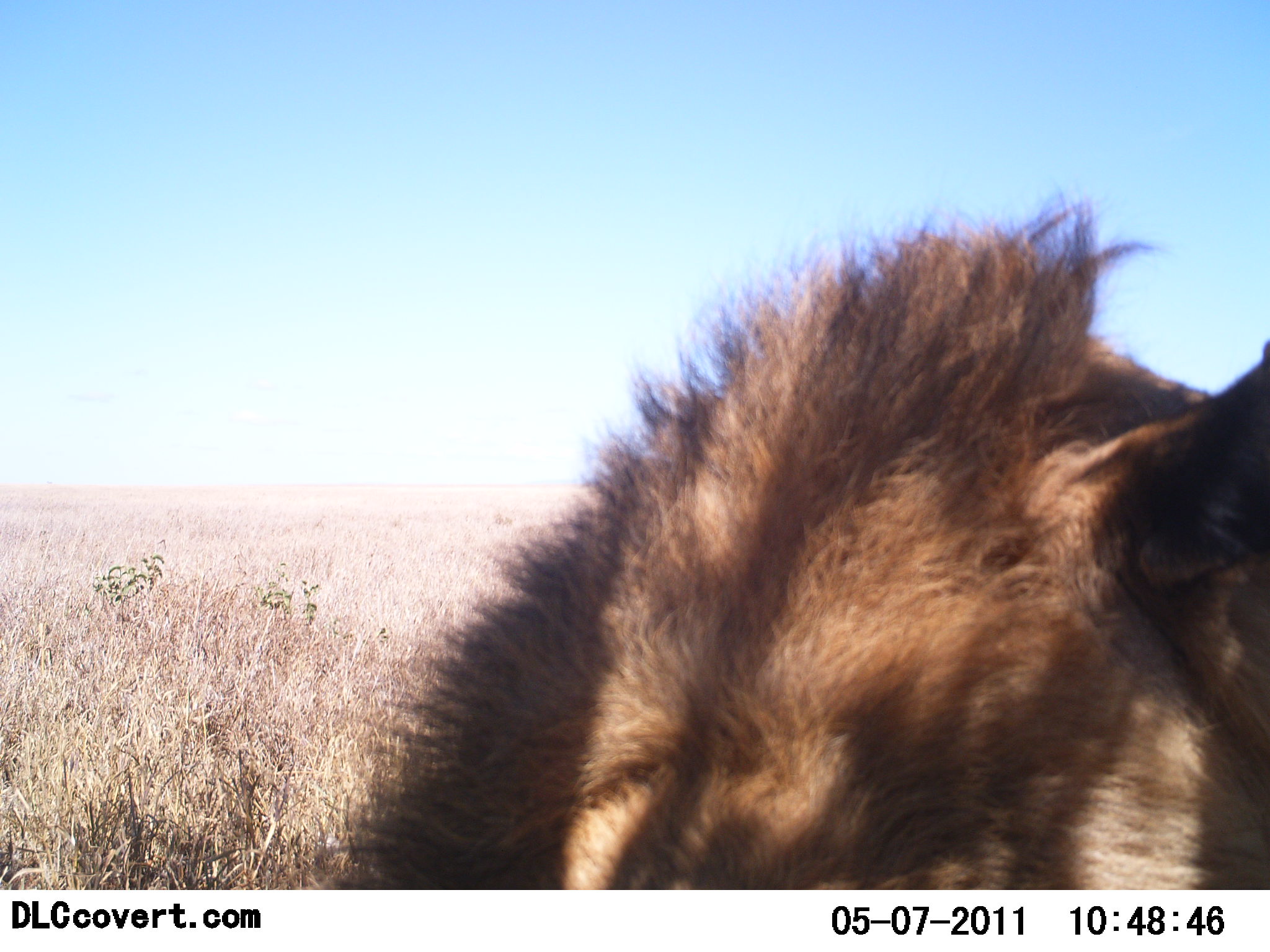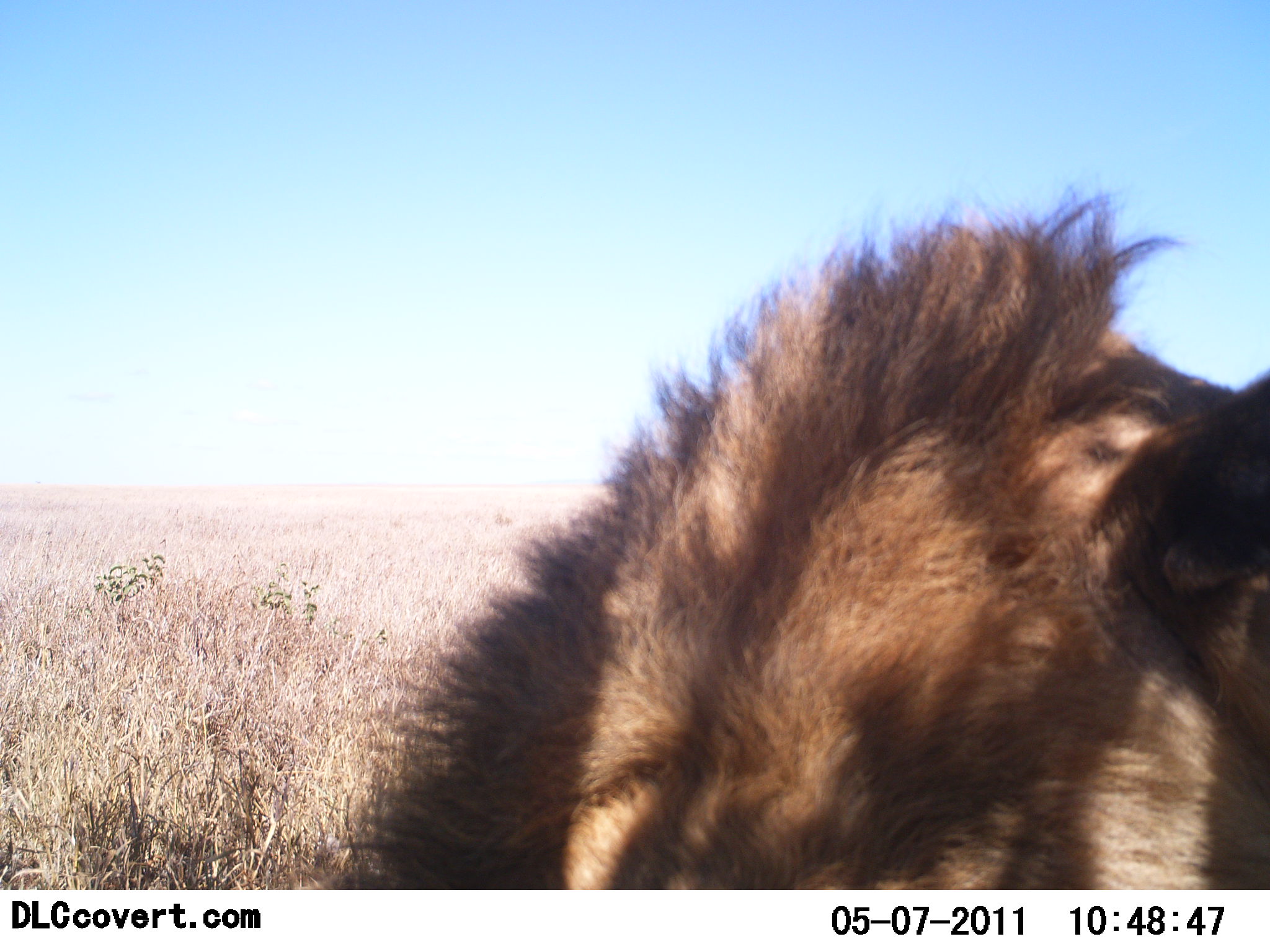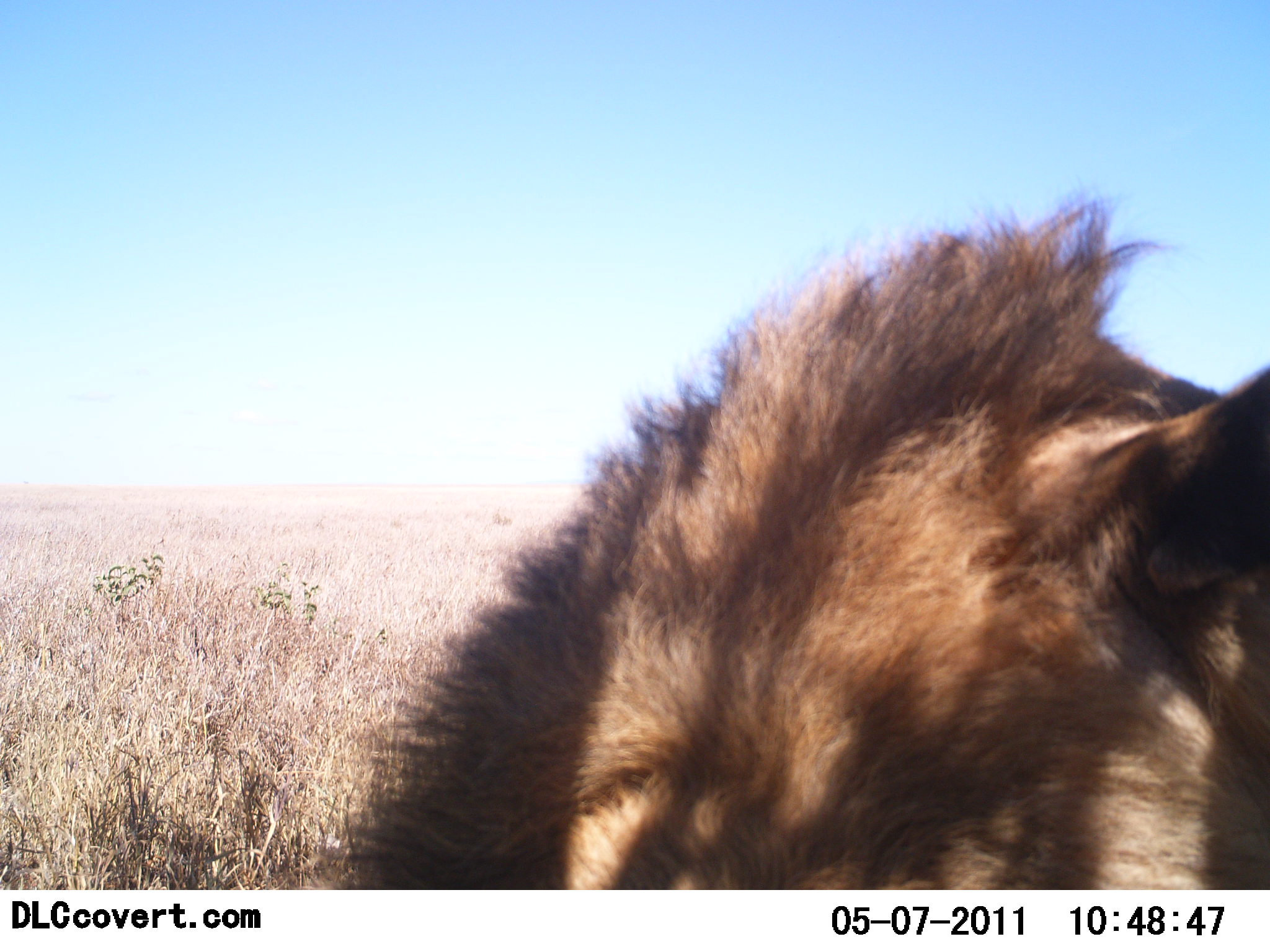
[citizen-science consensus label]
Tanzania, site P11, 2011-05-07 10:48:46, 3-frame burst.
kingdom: Animalia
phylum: Chordata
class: Mammalia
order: Carnivora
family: Felidae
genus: Panthera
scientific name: Panthera leo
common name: lion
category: lionmale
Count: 1.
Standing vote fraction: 0%.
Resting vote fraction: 100%.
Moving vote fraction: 0%.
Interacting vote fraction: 0%.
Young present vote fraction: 0%.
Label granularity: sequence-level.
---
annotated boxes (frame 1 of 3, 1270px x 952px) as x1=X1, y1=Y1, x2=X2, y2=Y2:
animal: x1=316, y1=183, x2=1270, y2=889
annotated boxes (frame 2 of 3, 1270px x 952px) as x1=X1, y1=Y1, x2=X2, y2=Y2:
animal: x1=316, y1=172, x2=1270, y2=889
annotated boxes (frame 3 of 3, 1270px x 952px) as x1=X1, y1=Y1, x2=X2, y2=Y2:
animal: x1=354, y1=177, x2=1270, y2=890